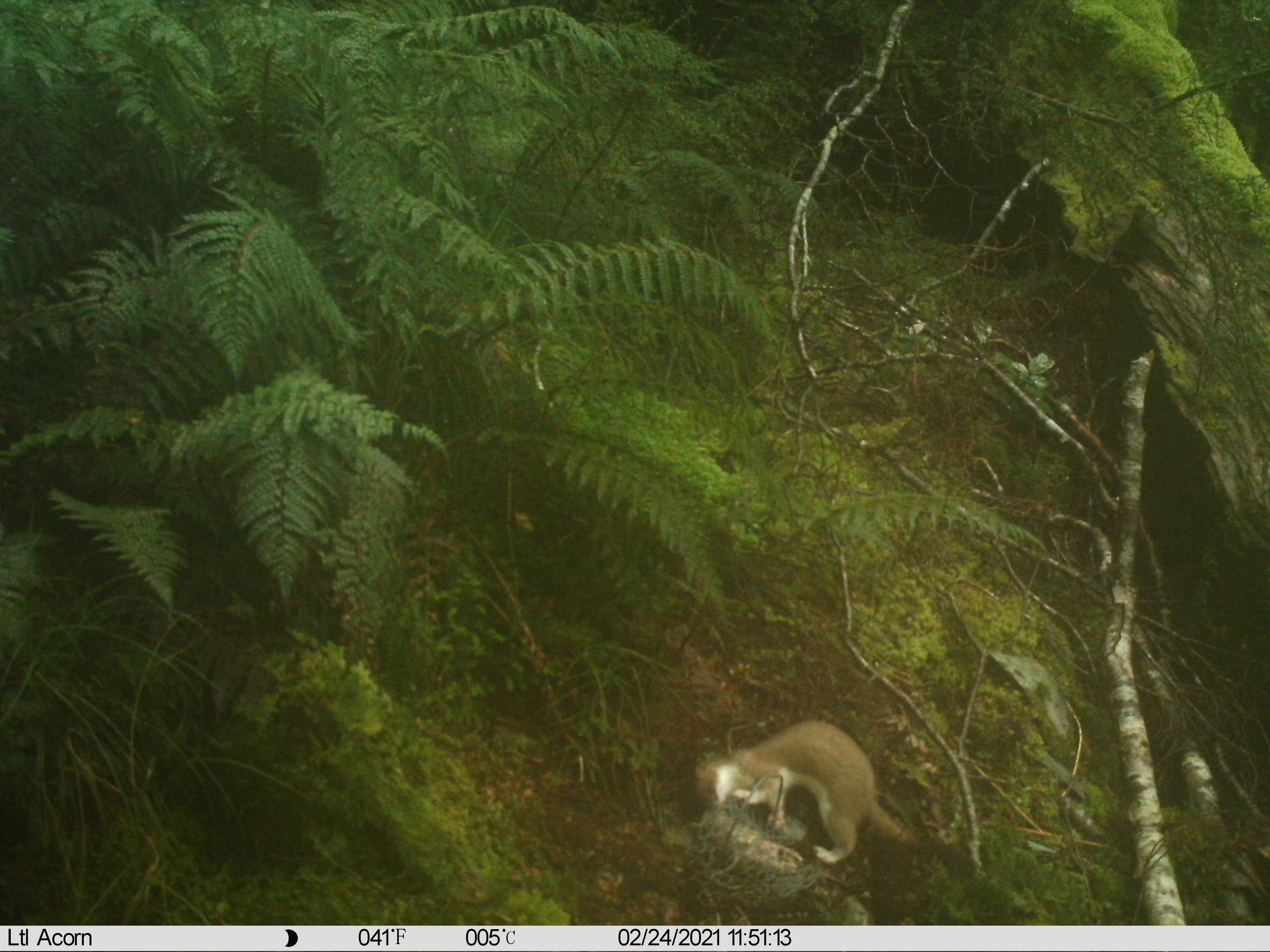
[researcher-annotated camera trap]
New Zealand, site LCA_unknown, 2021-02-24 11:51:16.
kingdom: Animalia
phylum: Chordata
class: Mammalia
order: Carnivora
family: Mustelidae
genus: Mustela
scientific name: Mustela erminea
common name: stoat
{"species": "stoat (Mustela erminea)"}